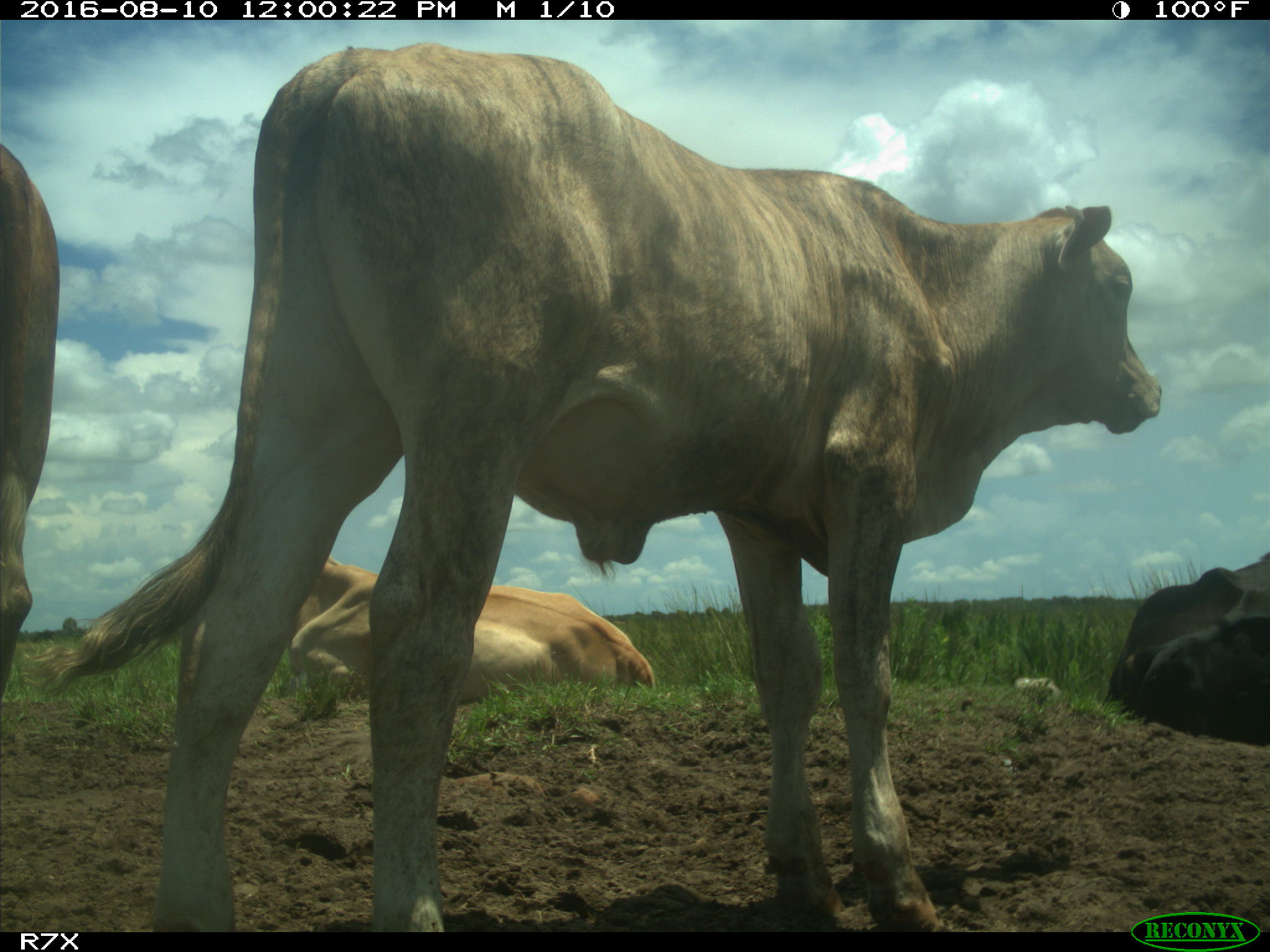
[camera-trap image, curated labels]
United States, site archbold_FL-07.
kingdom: Animalia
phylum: Chordata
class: Mammalia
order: Artiodactyla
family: Bovidae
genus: Bos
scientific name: Bos taurus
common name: domestic cow